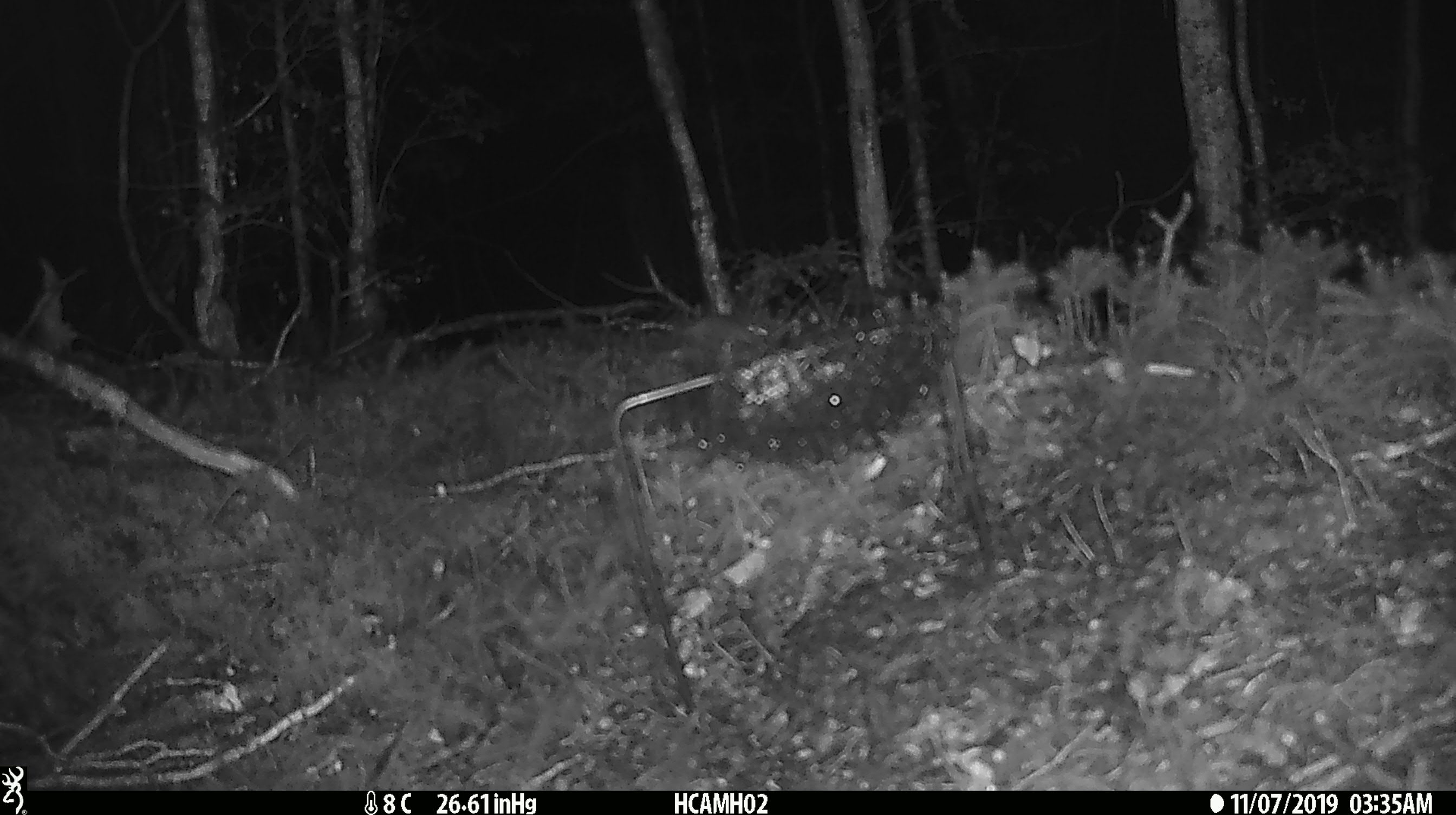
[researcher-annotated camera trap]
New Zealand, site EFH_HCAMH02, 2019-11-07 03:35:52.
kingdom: Animalia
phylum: Chordata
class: Mammalia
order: Rodentia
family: Muridae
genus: Mus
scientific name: Mus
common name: mouse